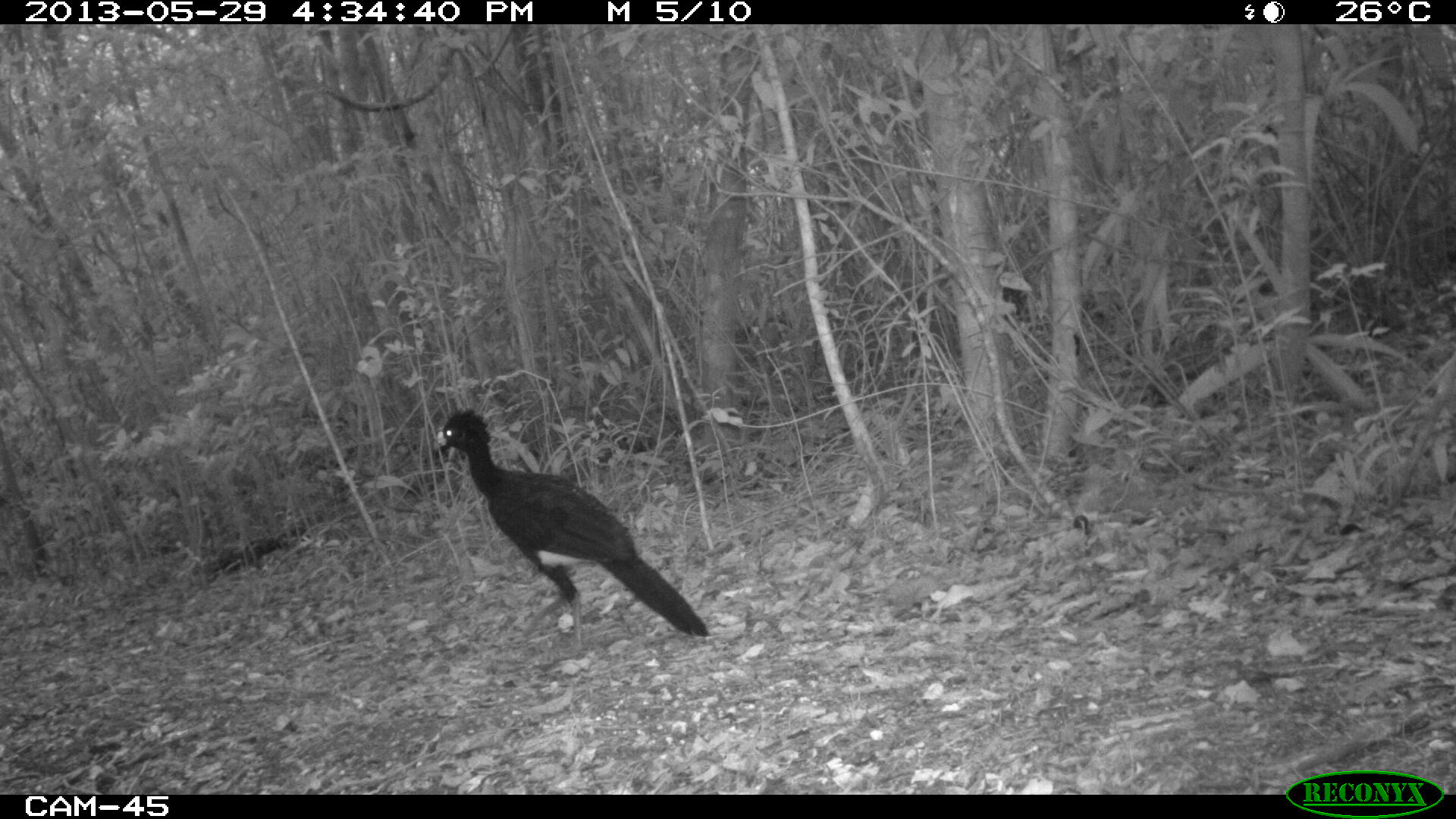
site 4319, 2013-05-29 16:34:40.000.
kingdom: Animalia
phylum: Chordata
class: Aves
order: Galliformes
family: Cracidae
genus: Crax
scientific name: Crax rubra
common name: great curassow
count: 1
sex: male